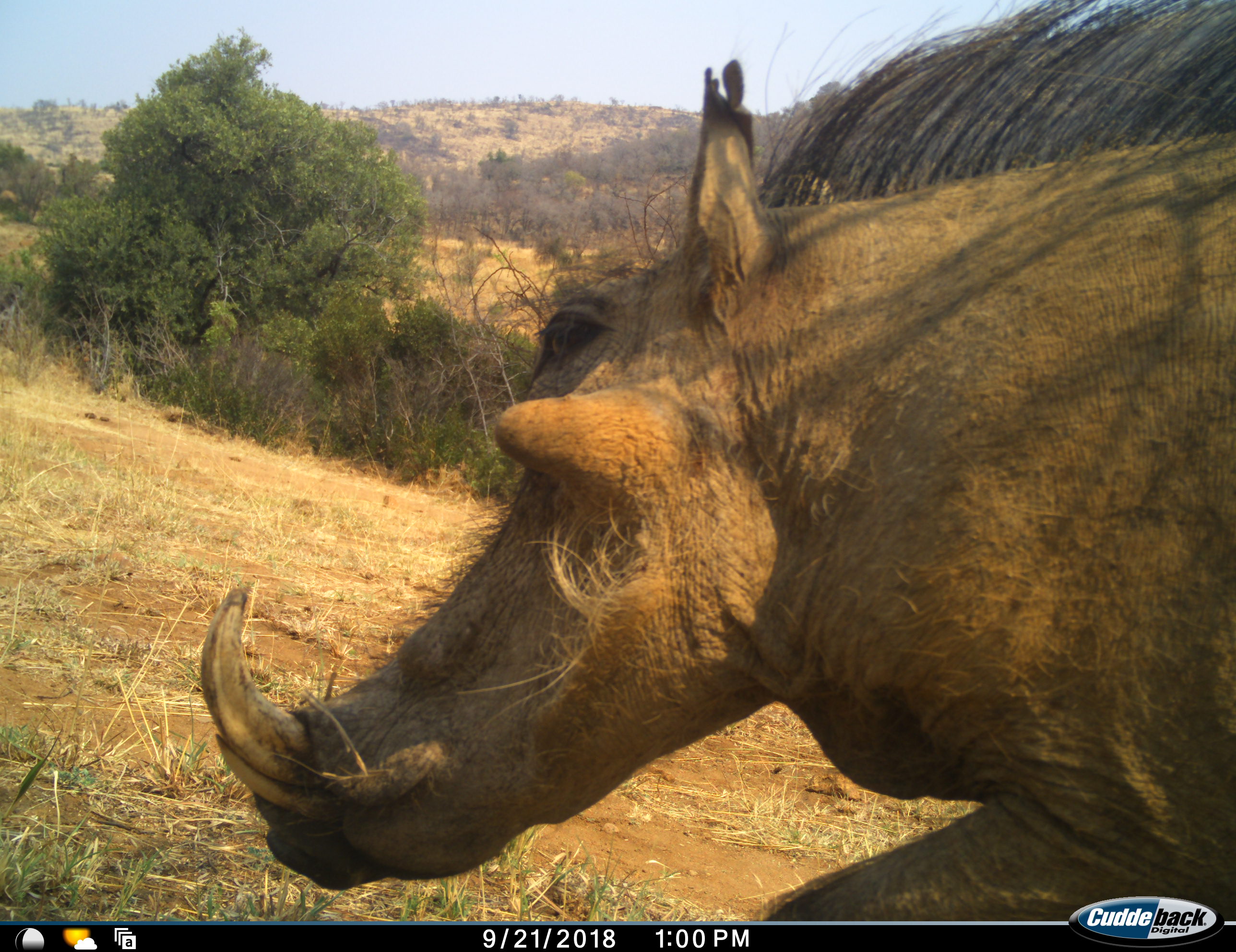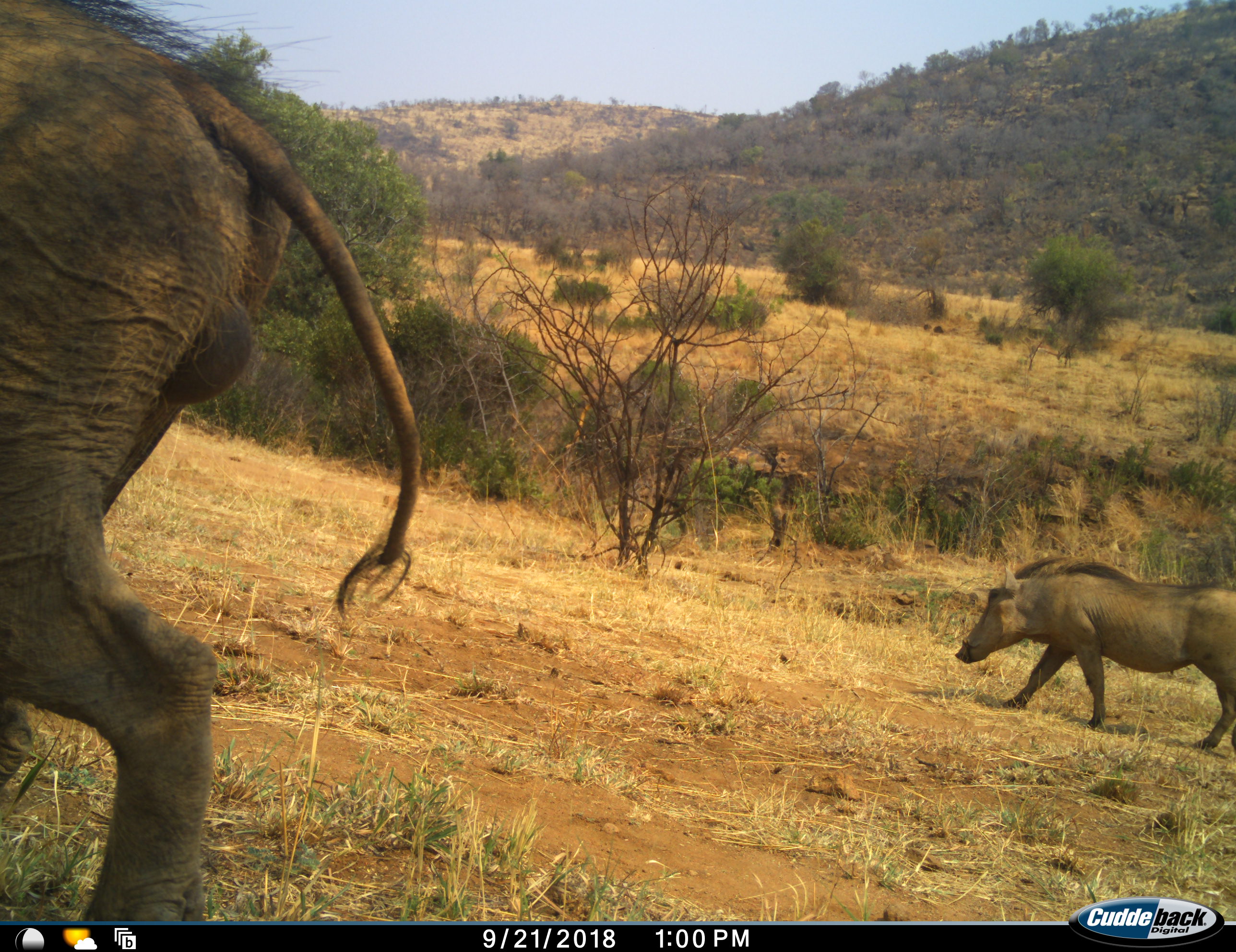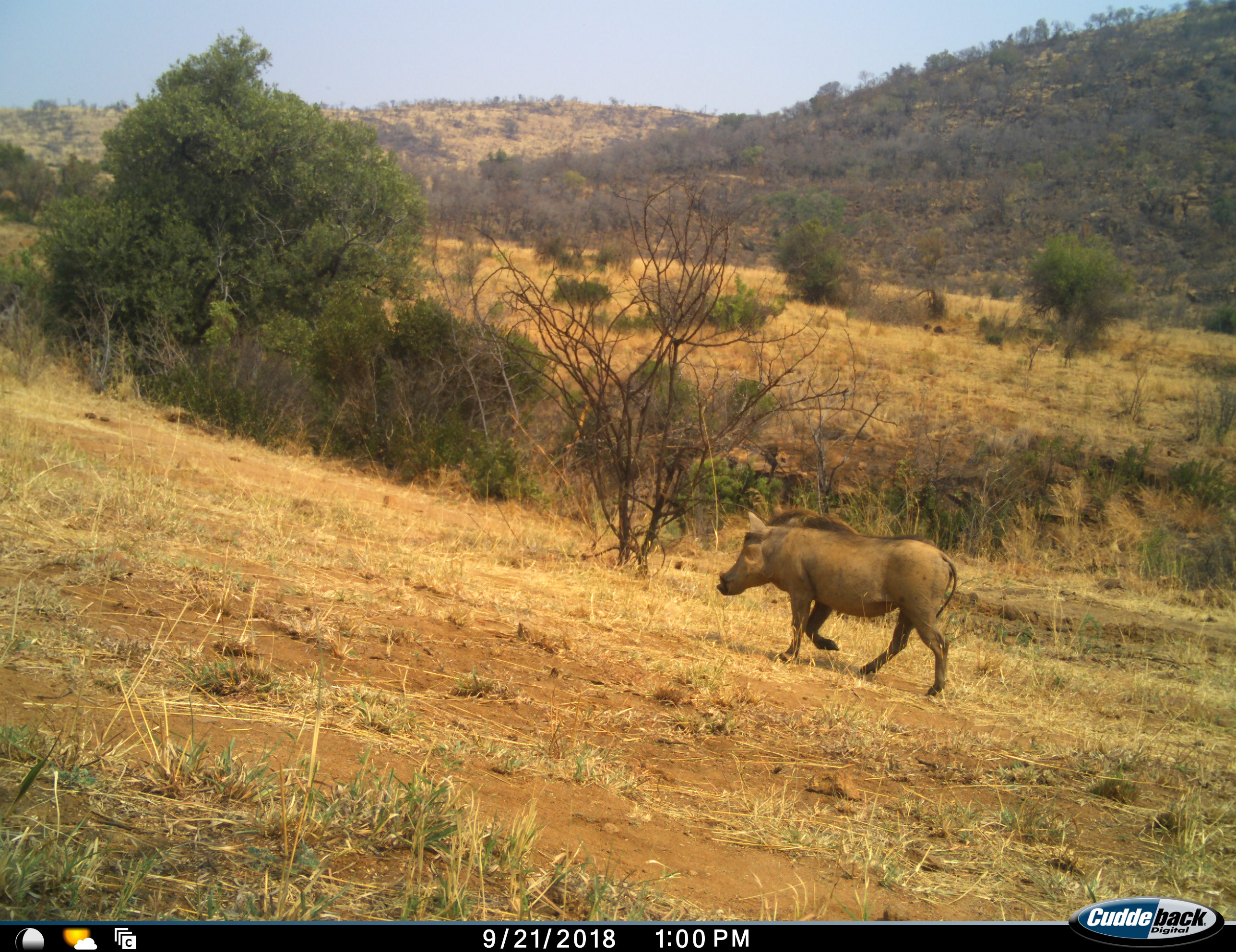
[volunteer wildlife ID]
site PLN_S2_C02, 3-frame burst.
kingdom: Animalia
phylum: Chordata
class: Mammalia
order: Artiodactyla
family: Suidae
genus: Phacochoerus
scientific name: Phacochoerus africanus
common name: warthog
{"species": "warthog (Phacochoerus africanus)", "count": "2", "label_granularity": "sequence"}